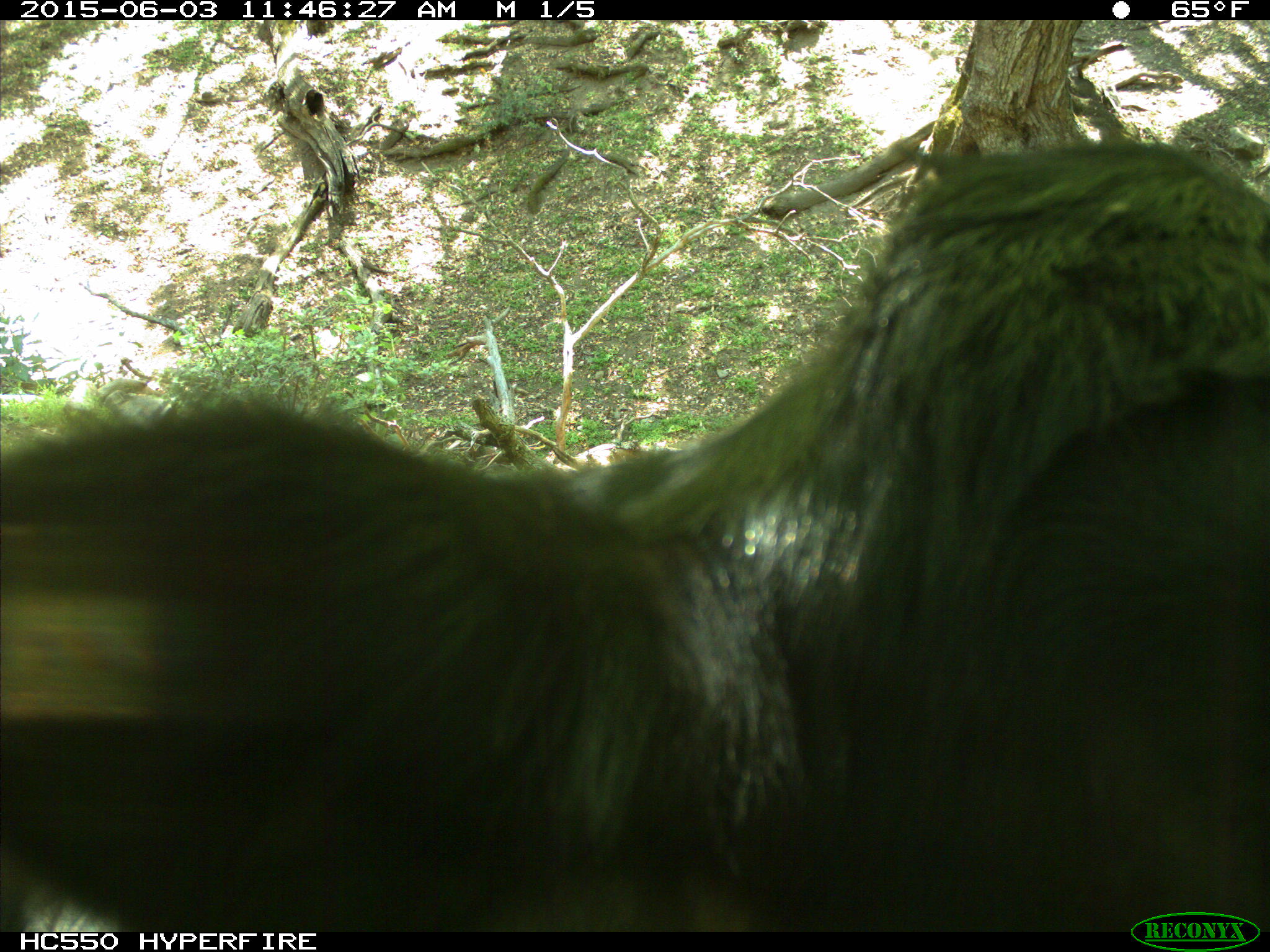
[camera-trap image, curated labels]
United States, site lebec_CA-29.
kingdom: Animalia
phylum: Chordata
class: Mammalia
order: Artiodactyla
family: Bovidae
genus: Bos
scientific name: Bos taurus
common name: domestic cow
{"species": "Bos taurus (domestic cow)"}